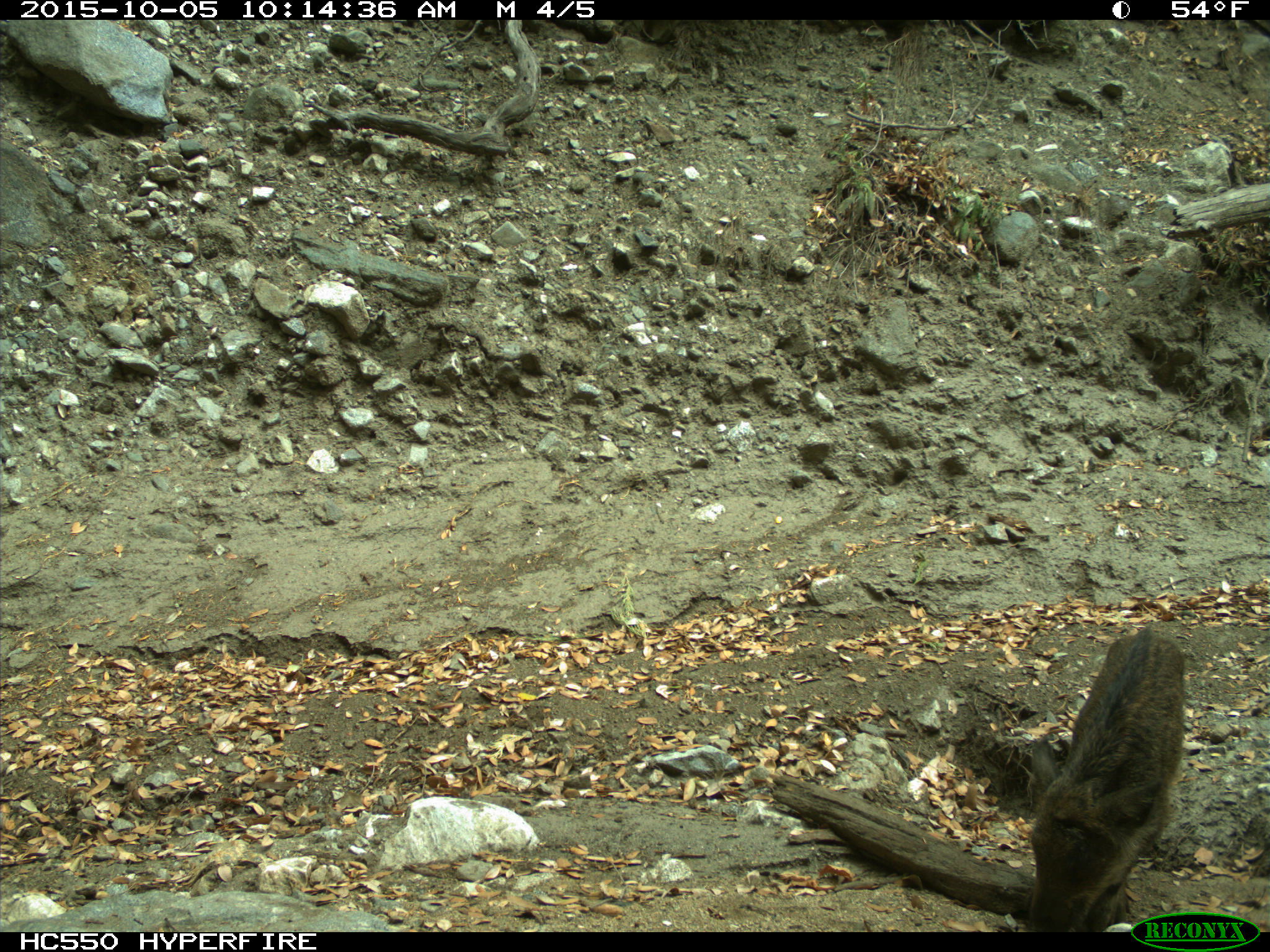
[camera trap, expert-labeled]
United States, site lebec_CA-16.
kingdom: Animalia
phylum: Chordata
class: Mammalia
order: Artiodactyla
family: Suidae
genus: Sus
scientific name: Sus scrofa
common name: wild boar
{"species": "Sus scrofa (wild boar)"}